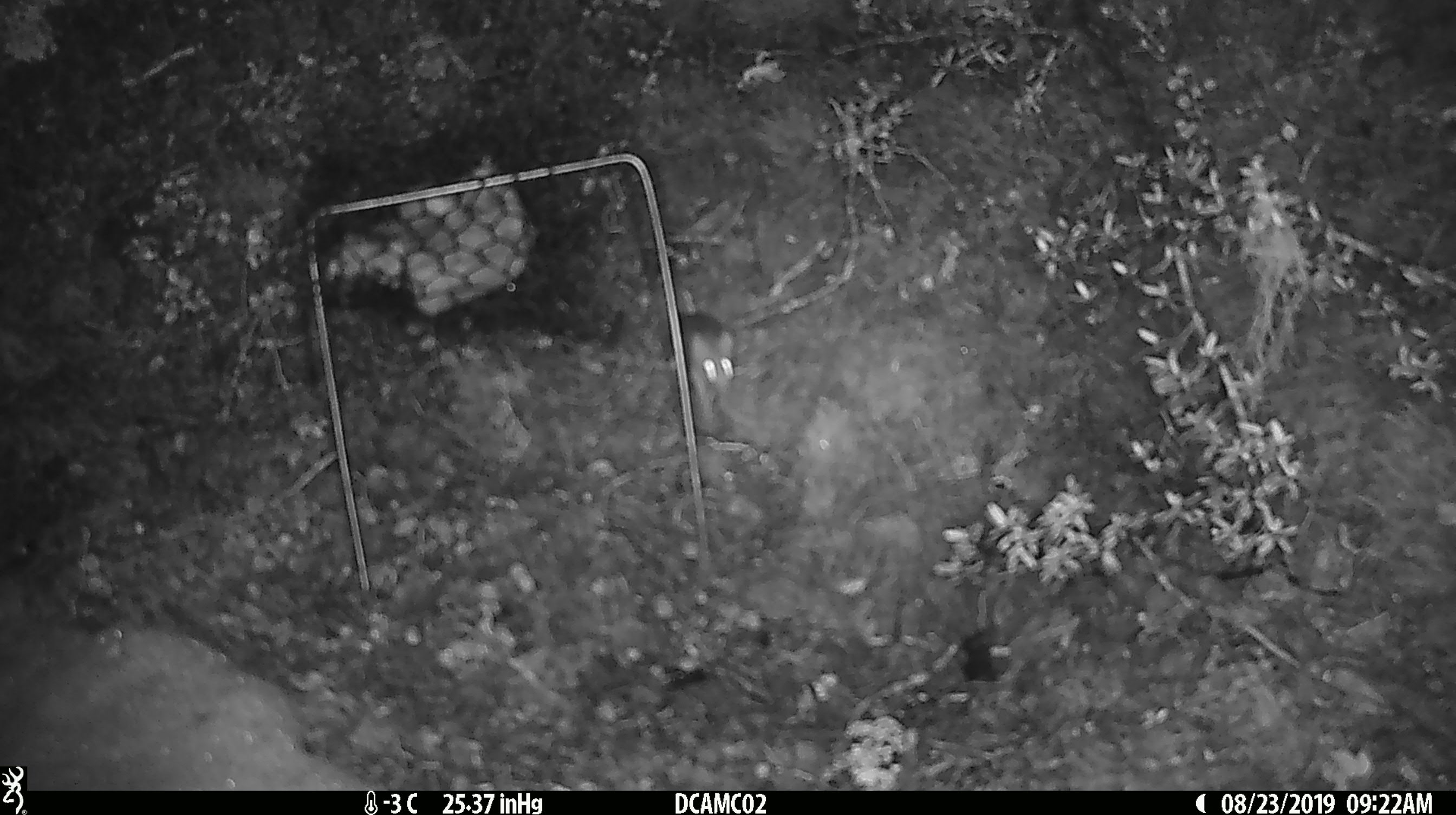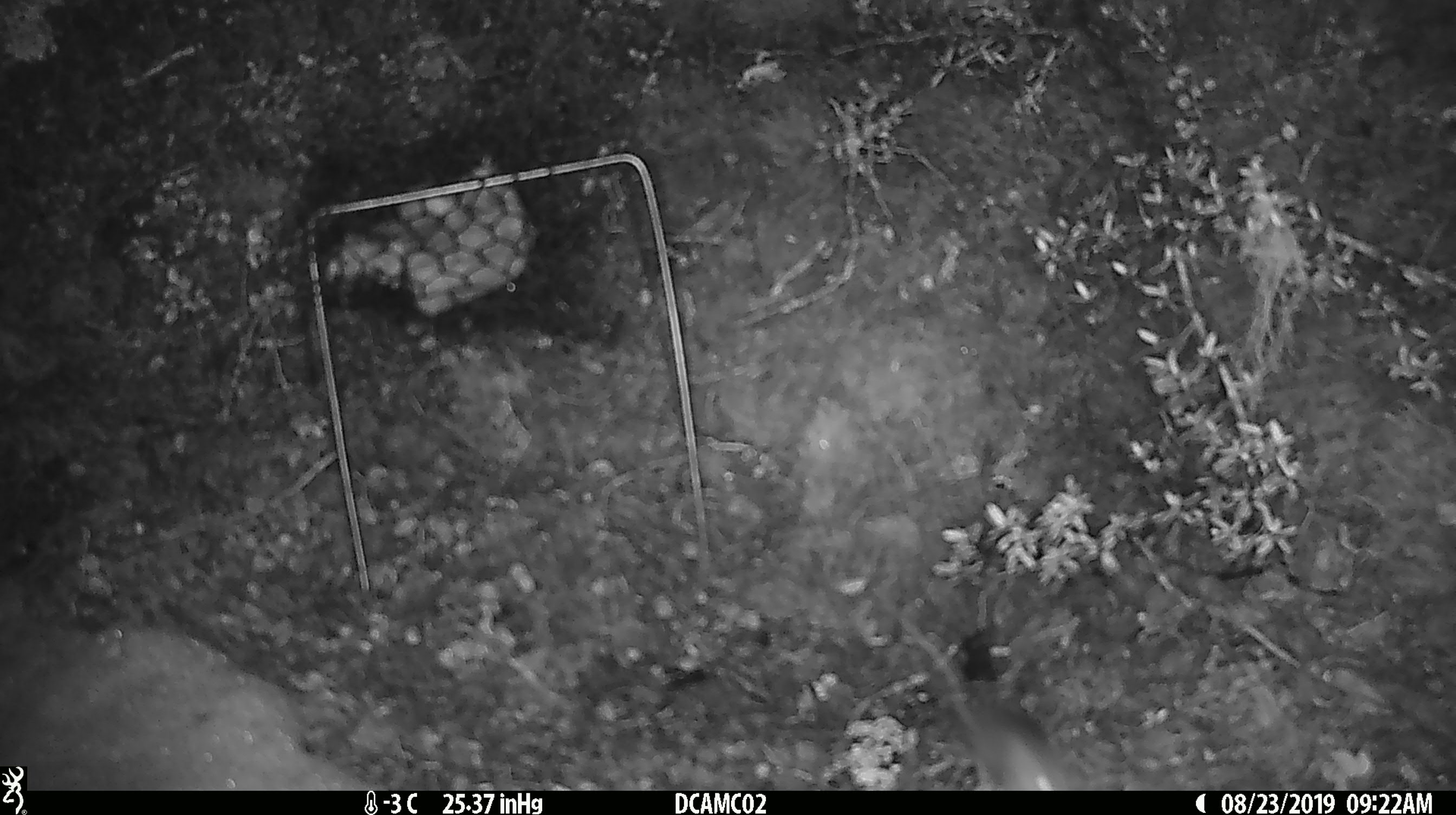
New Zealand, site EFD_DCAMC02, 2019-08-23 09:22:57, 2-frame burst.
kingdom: Animalia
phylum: Chordata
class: Mammalia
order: Rodentia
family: Muridae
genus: Mus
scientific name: Mus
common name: mouse